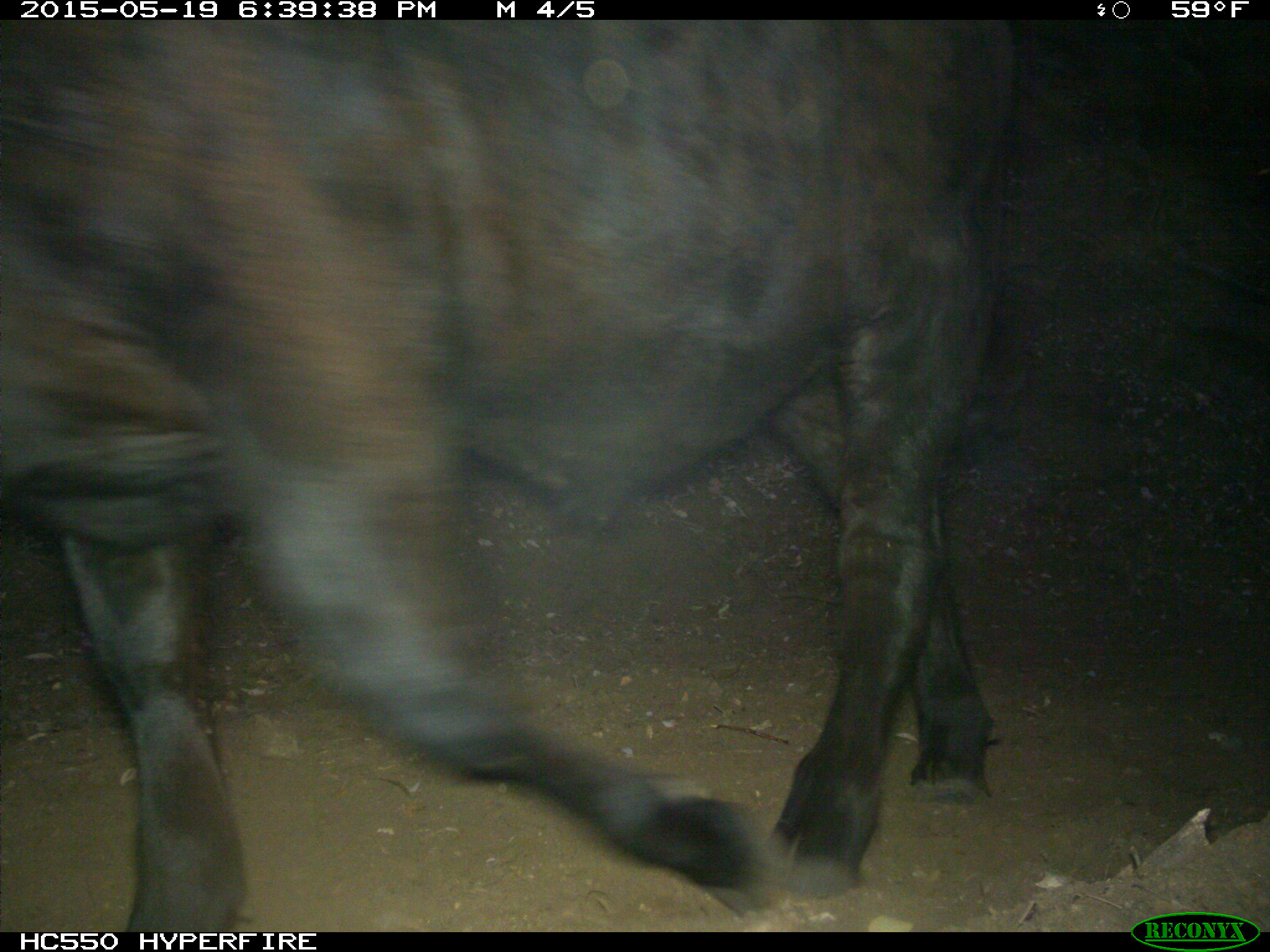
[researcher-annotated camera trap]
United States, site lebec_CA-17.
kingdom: Animalia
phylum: Chordata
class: Mammalia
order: Artiodactyla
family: Bovidae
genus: Bos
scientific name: Bos taurus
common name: domestic cow